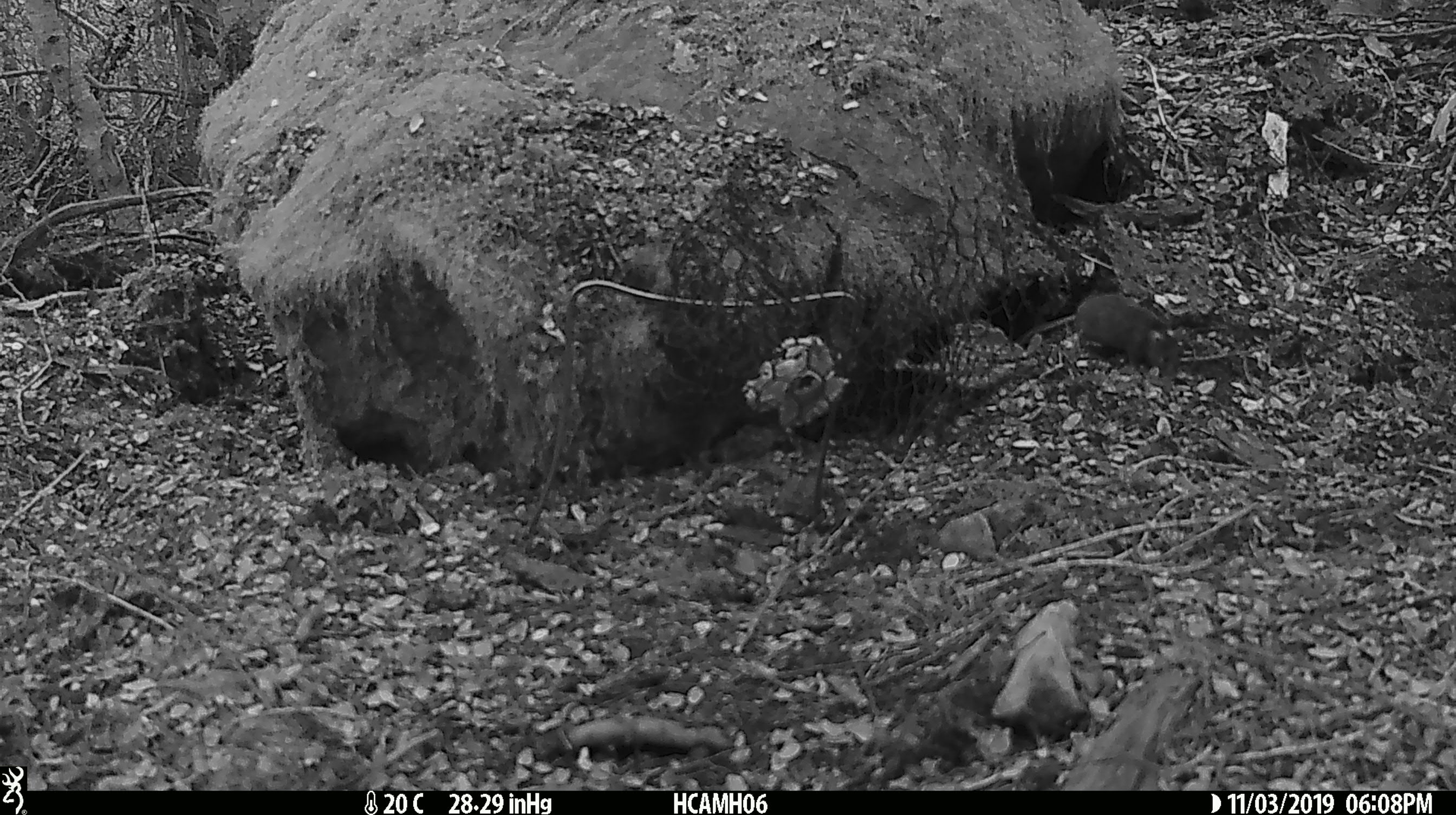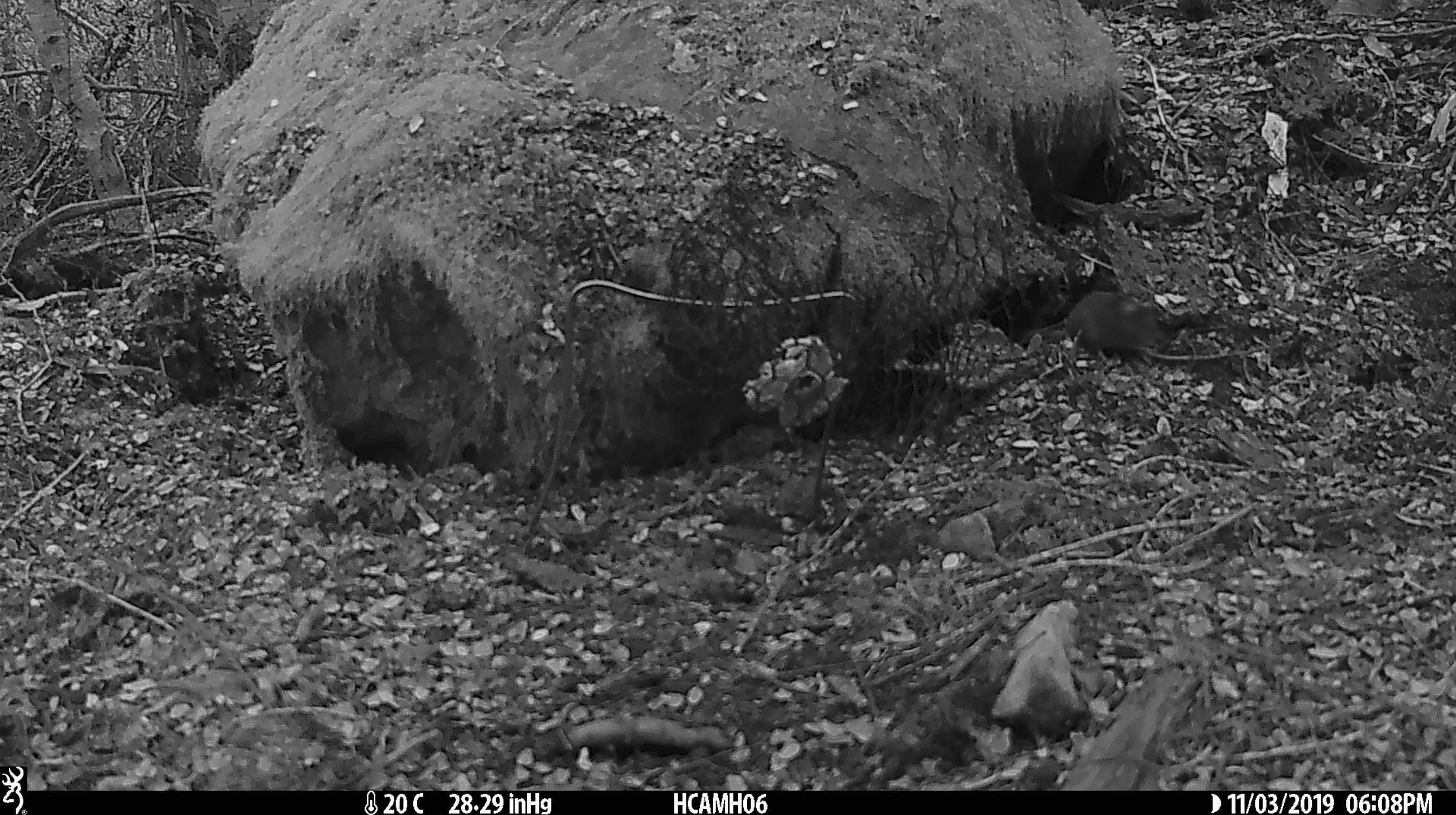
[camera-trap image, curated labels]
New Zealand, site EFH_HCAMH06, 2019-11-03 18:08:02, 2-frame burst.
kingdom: Animalia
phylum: Chordata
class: Mammalia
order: Rodentia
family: Muridae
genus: Mus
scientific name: Mus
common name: mouse